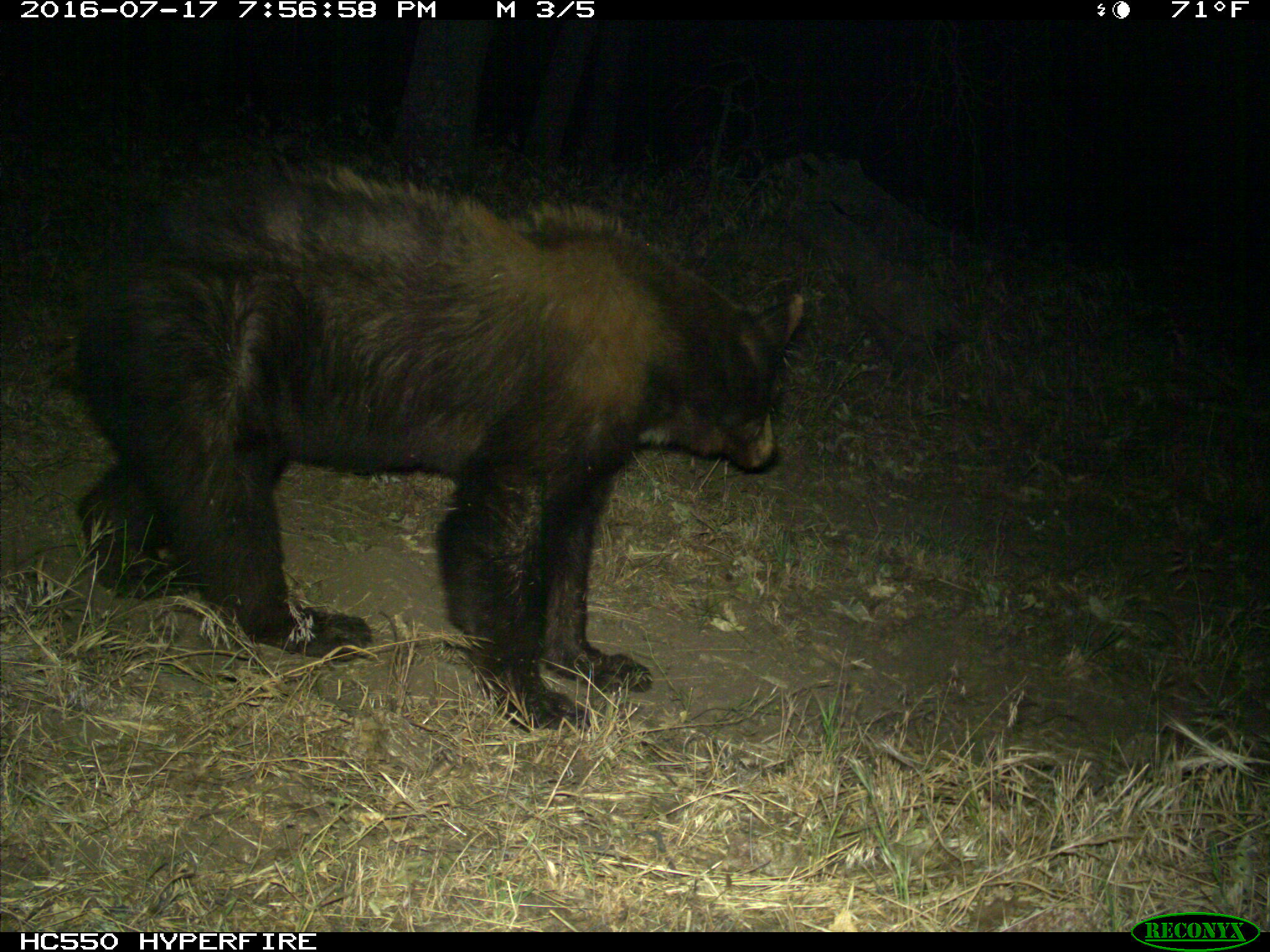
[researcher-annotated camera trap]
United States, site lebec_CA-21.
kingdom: Animalia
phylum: Chordata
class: Mammalia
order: Carnivora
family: Ursidae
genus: Ursus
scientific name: Ursus americanus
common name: american black bear